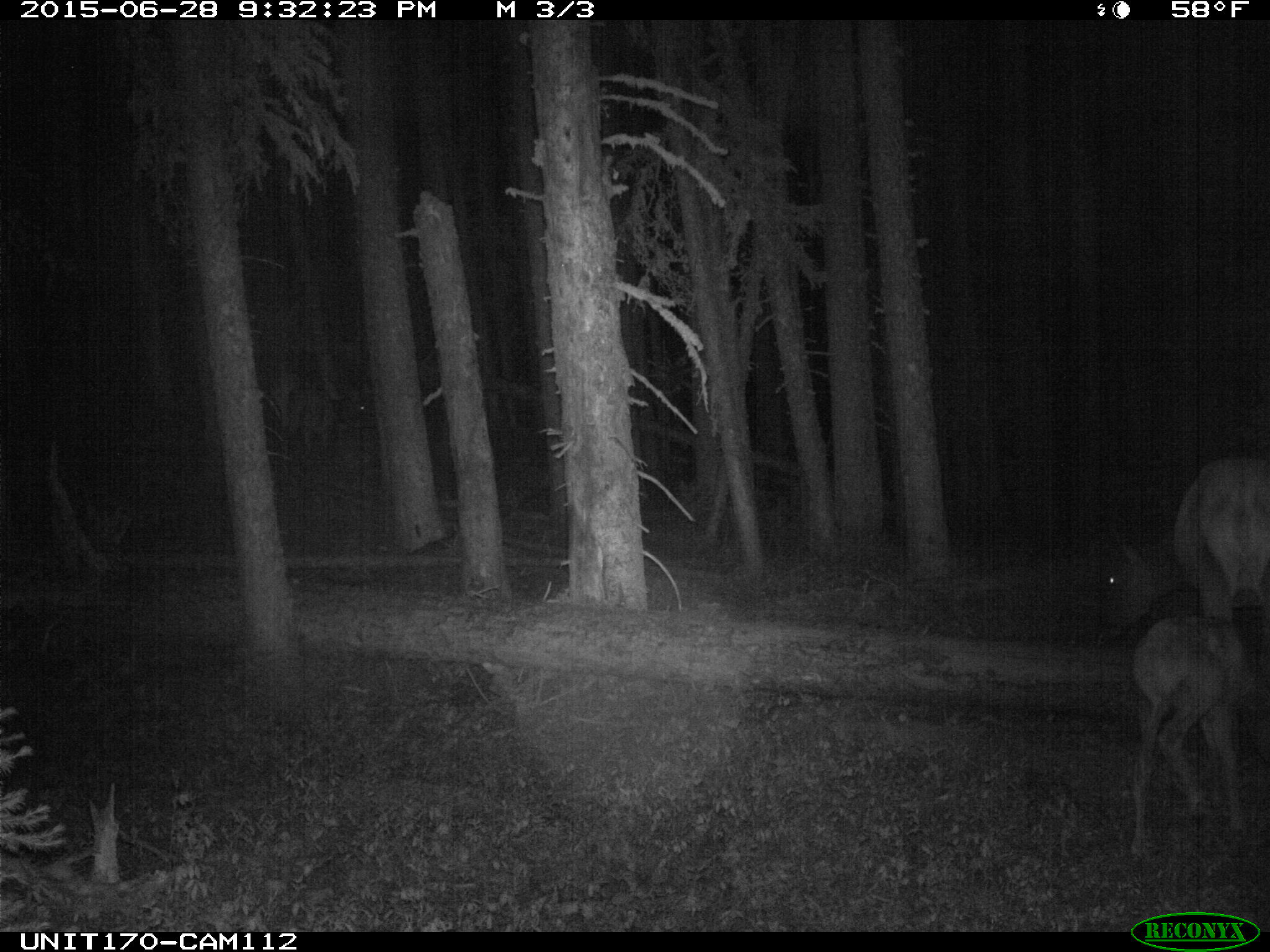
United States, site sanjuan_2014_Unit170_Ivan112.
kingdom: Animalia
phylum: Chordata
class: Mammalia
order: Artiodactyla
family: Cervidae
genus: Cervus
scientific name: Cervus elaphus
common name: red deer